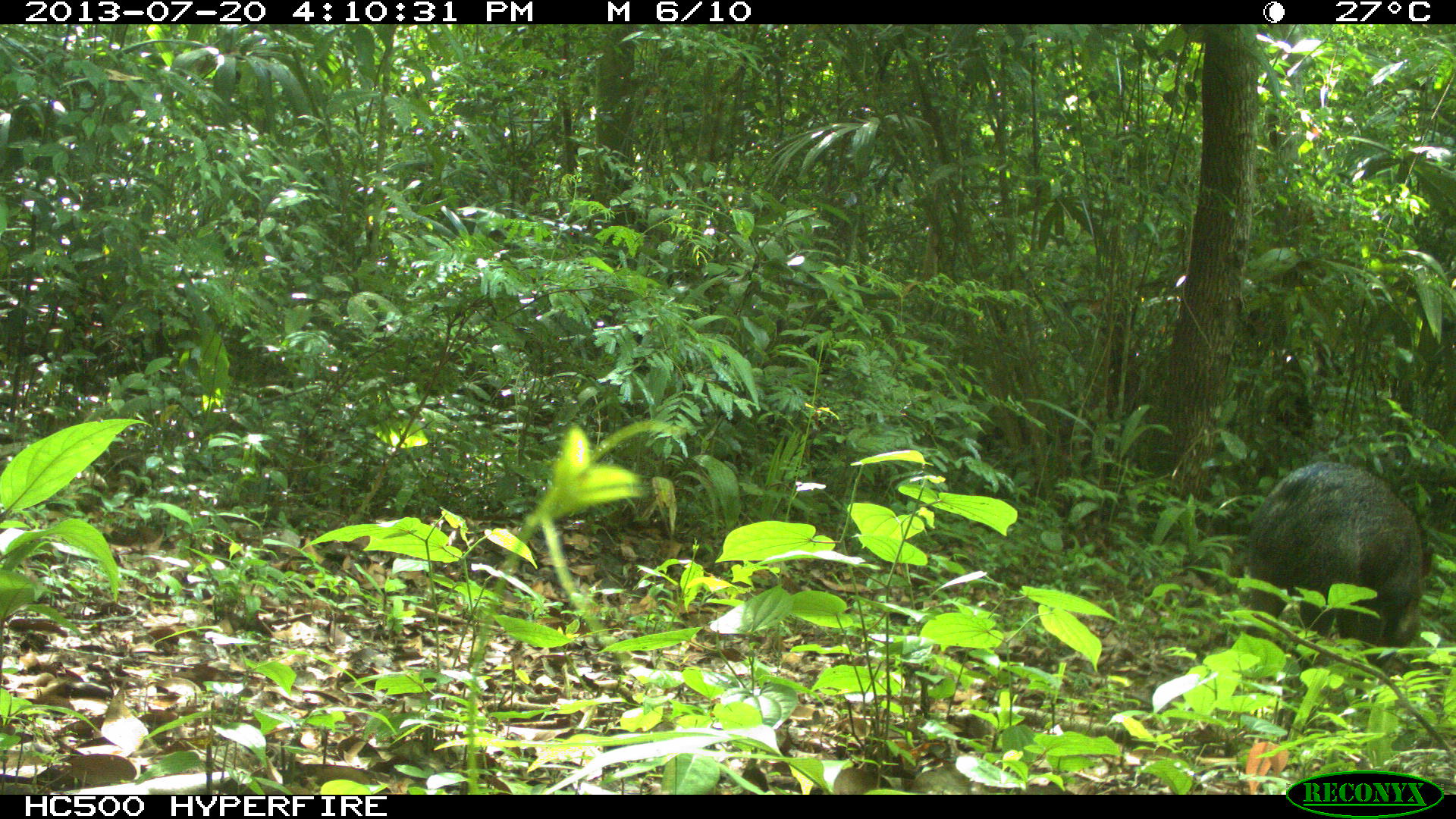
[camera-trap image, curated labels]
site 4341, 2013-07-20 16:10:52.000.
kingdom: Animalia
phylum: Chordata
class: Mammalia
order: Artiodactyla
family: Tayassuidae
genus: Pecari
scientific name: Pecari tajacu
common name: collared peccary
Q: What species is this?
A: Pecari tajacu (collared peccary).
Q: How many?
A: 1.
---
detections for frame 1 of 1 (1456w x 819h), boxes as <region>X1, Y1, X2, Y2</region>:
pecari tajacu: <region>1242, 459, 1428, 666</region>